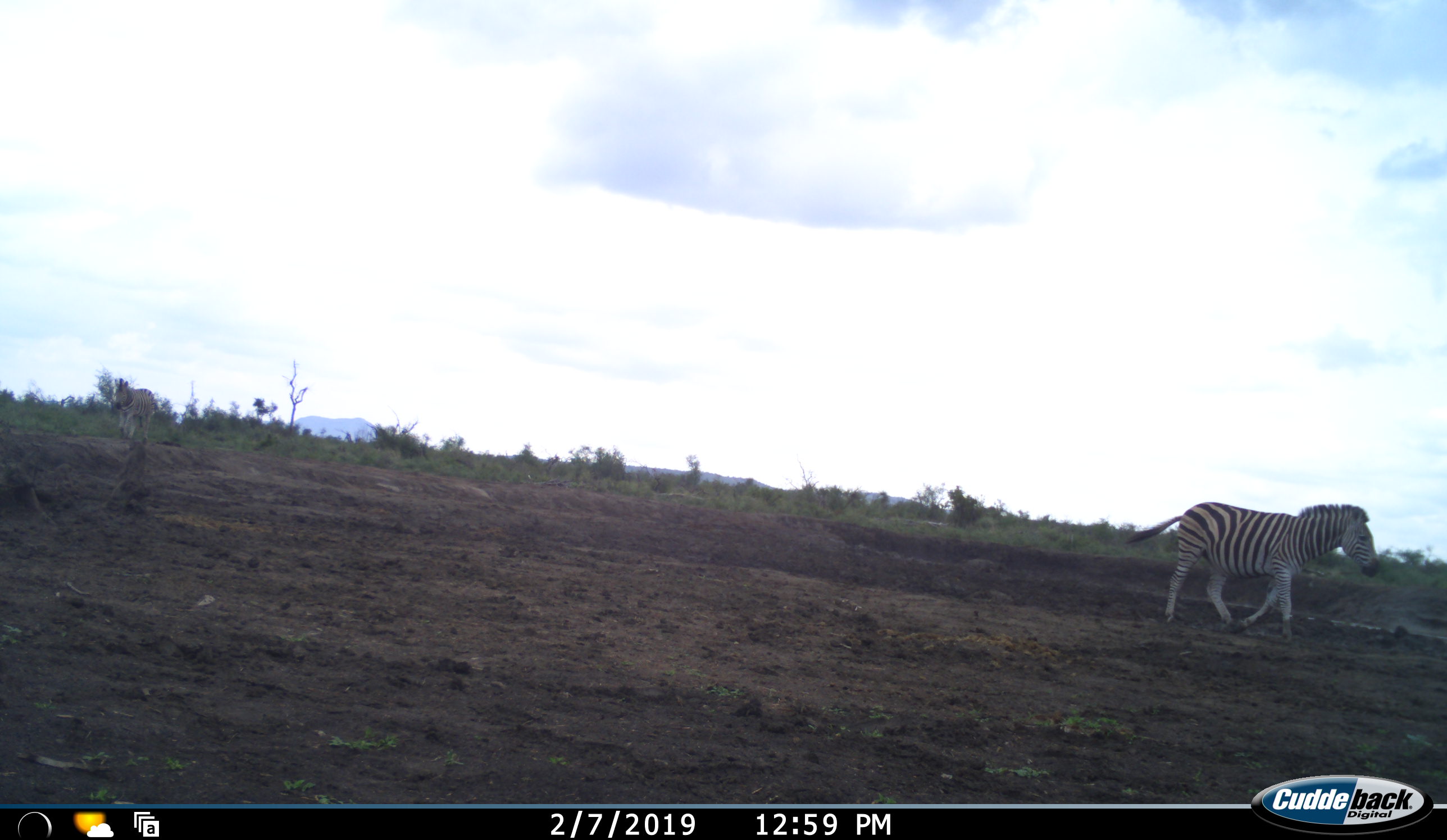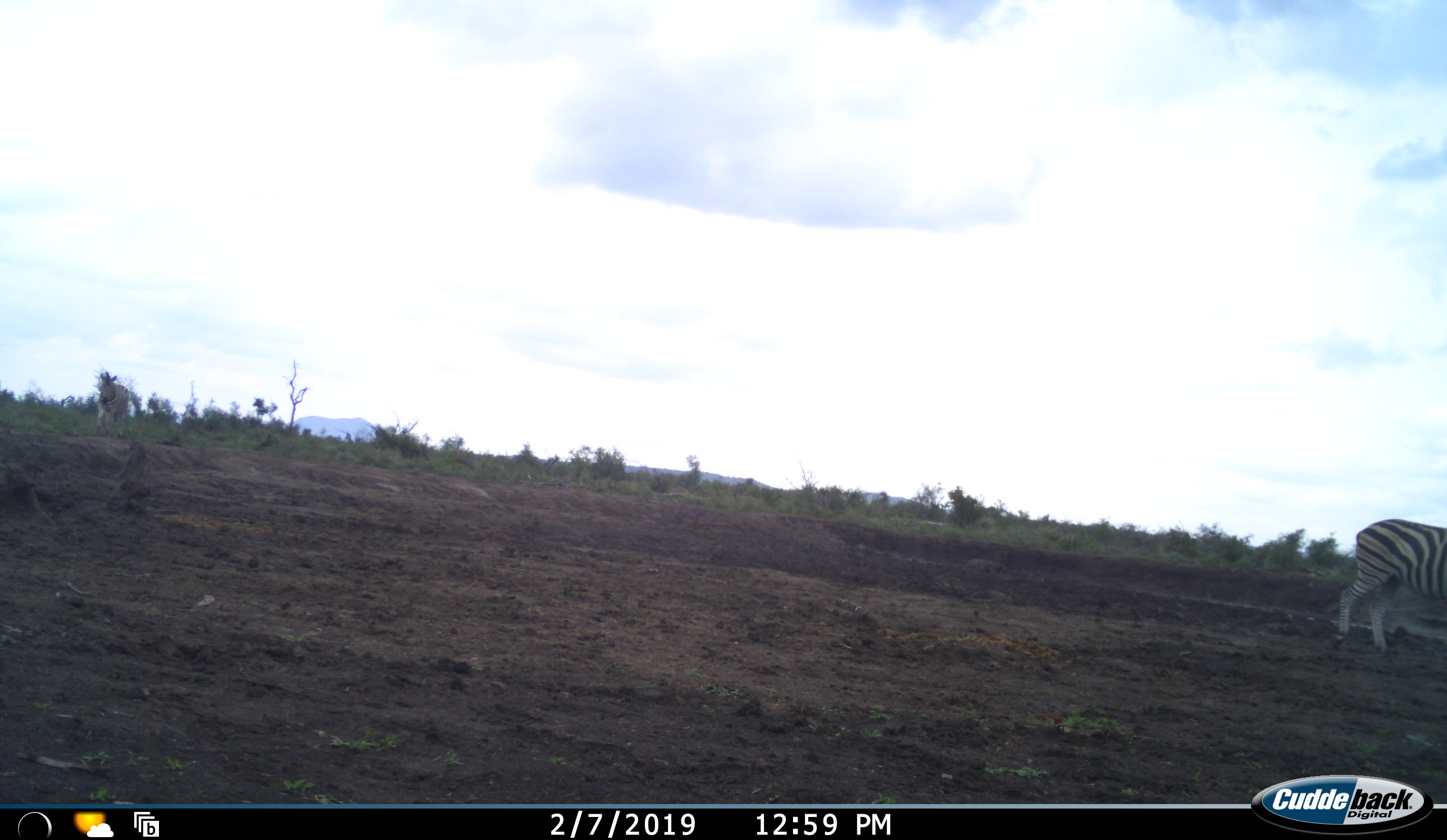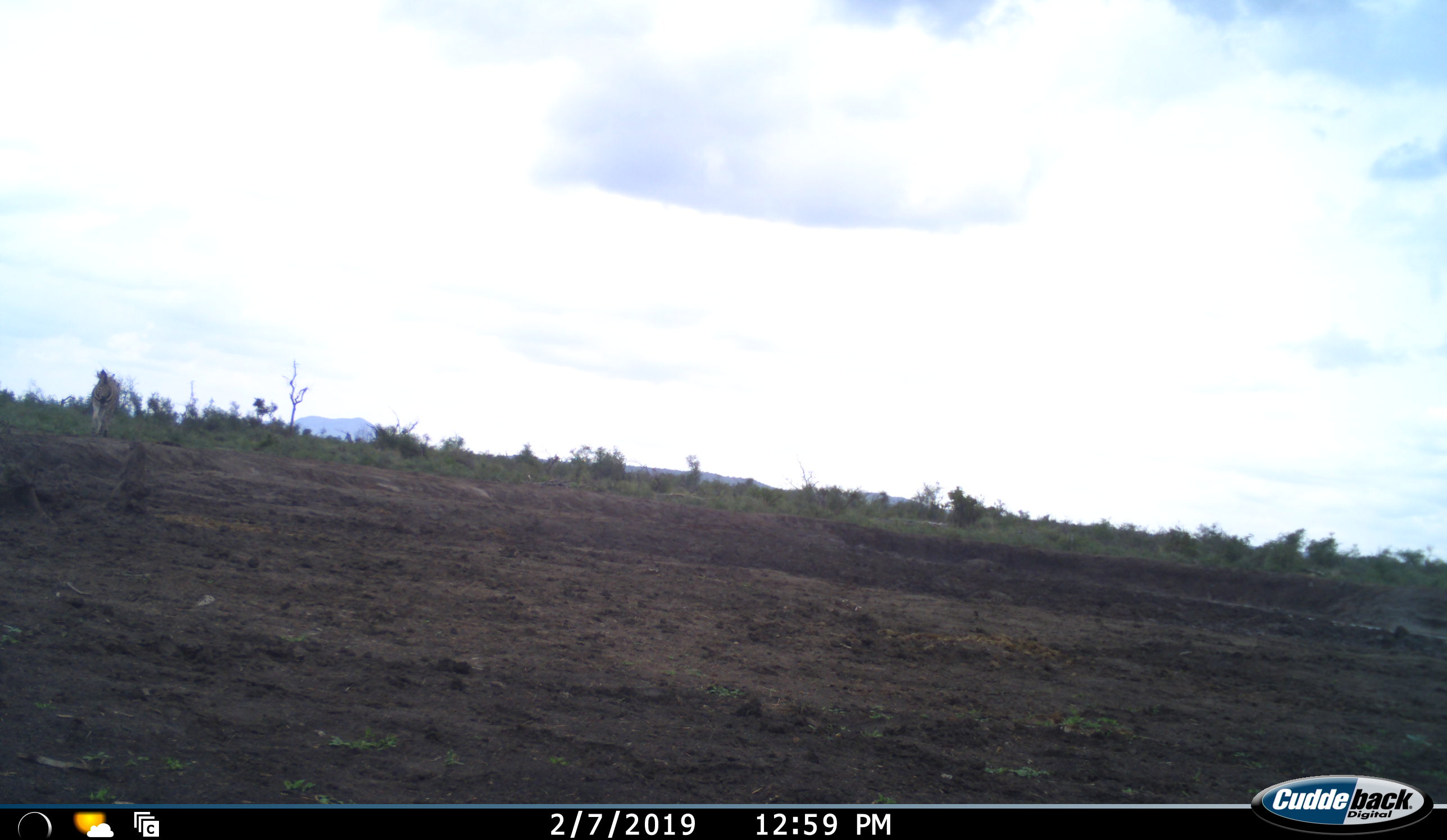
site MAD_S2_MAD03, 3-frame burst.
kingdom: Animalia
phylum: Chordata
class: Mammalia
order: Perissodactyla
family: Equidae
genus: Equus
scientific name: Equus quagga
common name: plains zebra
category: zebraplains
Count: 2.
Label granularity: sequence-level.